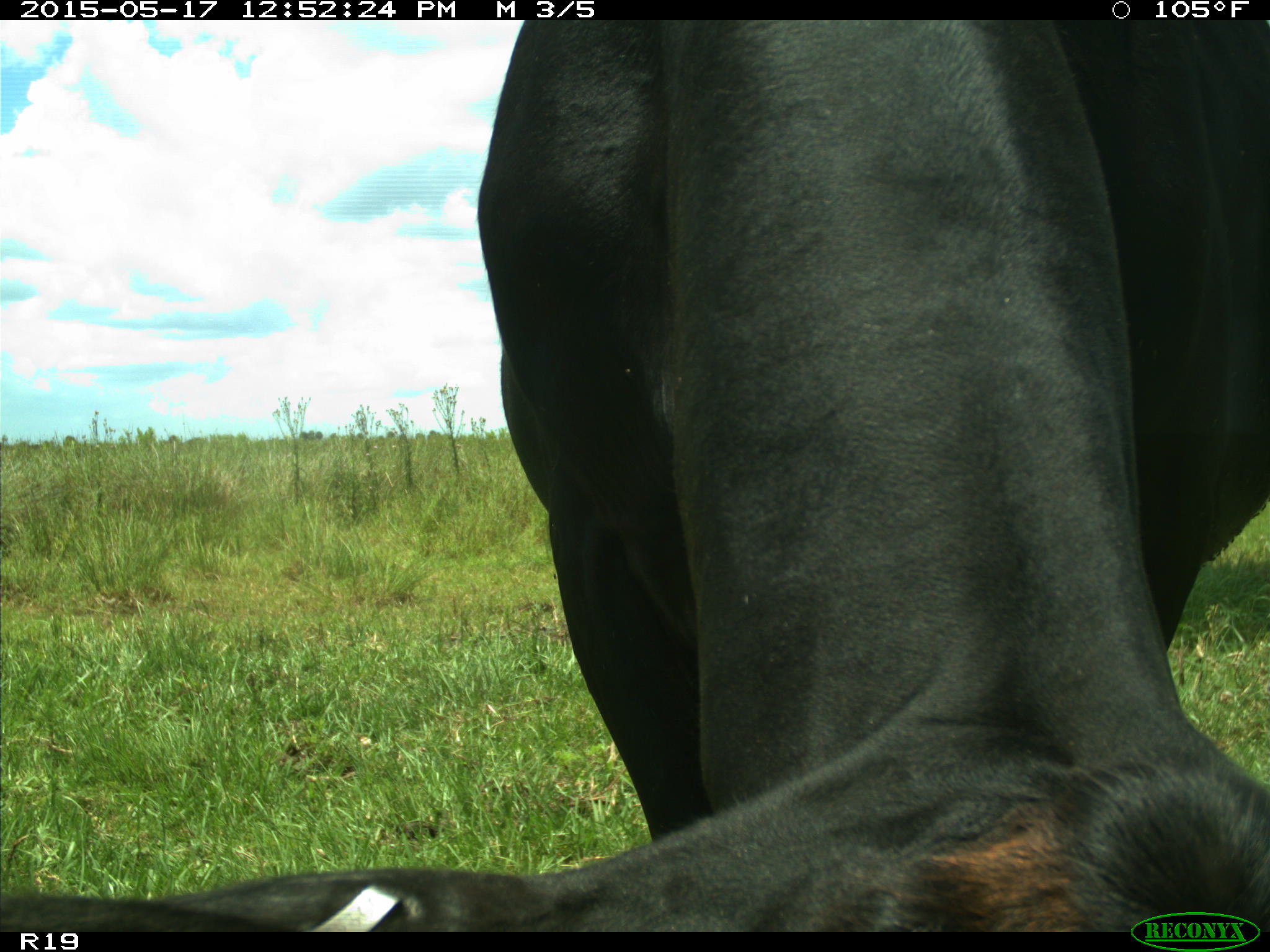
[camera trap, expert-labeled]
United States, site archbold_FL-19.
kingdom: Animalia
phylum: Chordata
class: Mammalia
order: Artiodactyla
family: Bovidae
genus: Bos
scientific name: Bos taurus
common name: domestic cow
Bos taurus (domestic cow).